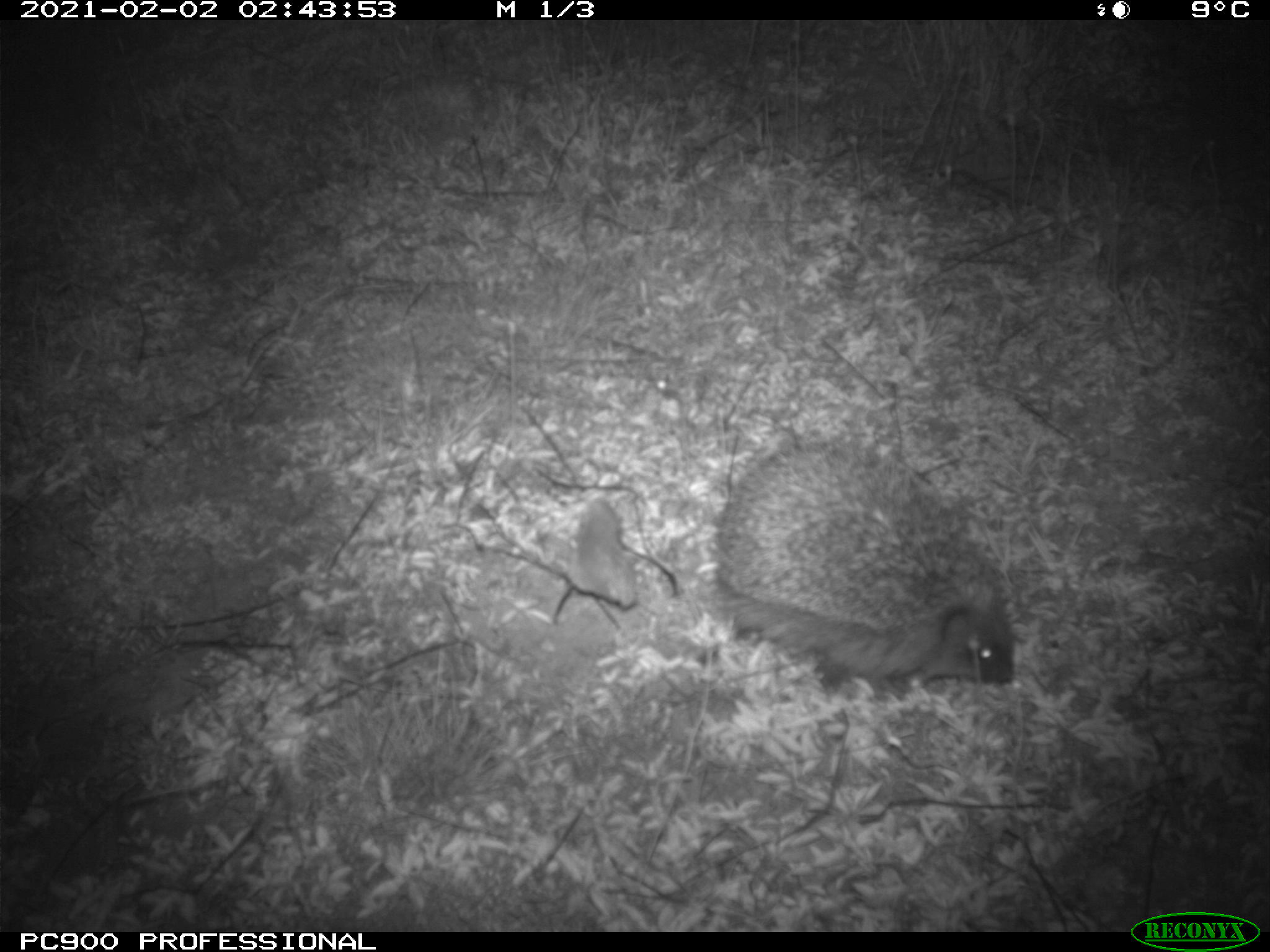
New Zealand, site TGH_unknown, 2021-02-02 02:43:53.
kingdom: Animalia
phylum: Chordata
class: Mammalia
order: Eulipotyphla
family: Erinaceidae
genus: Erinaceus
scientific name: Erinaceus europaeus europaeus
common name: european hedgehog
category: hedgehog